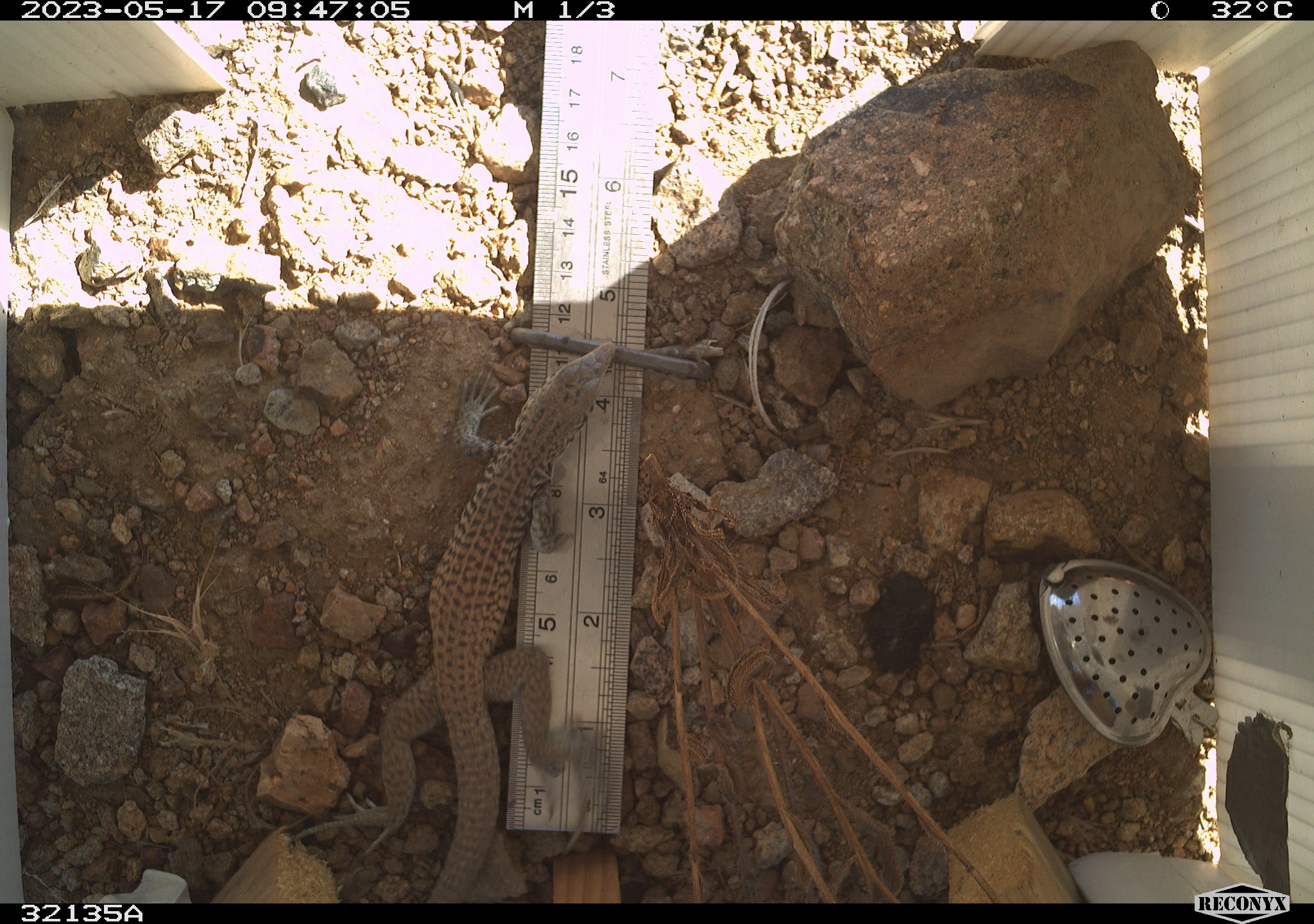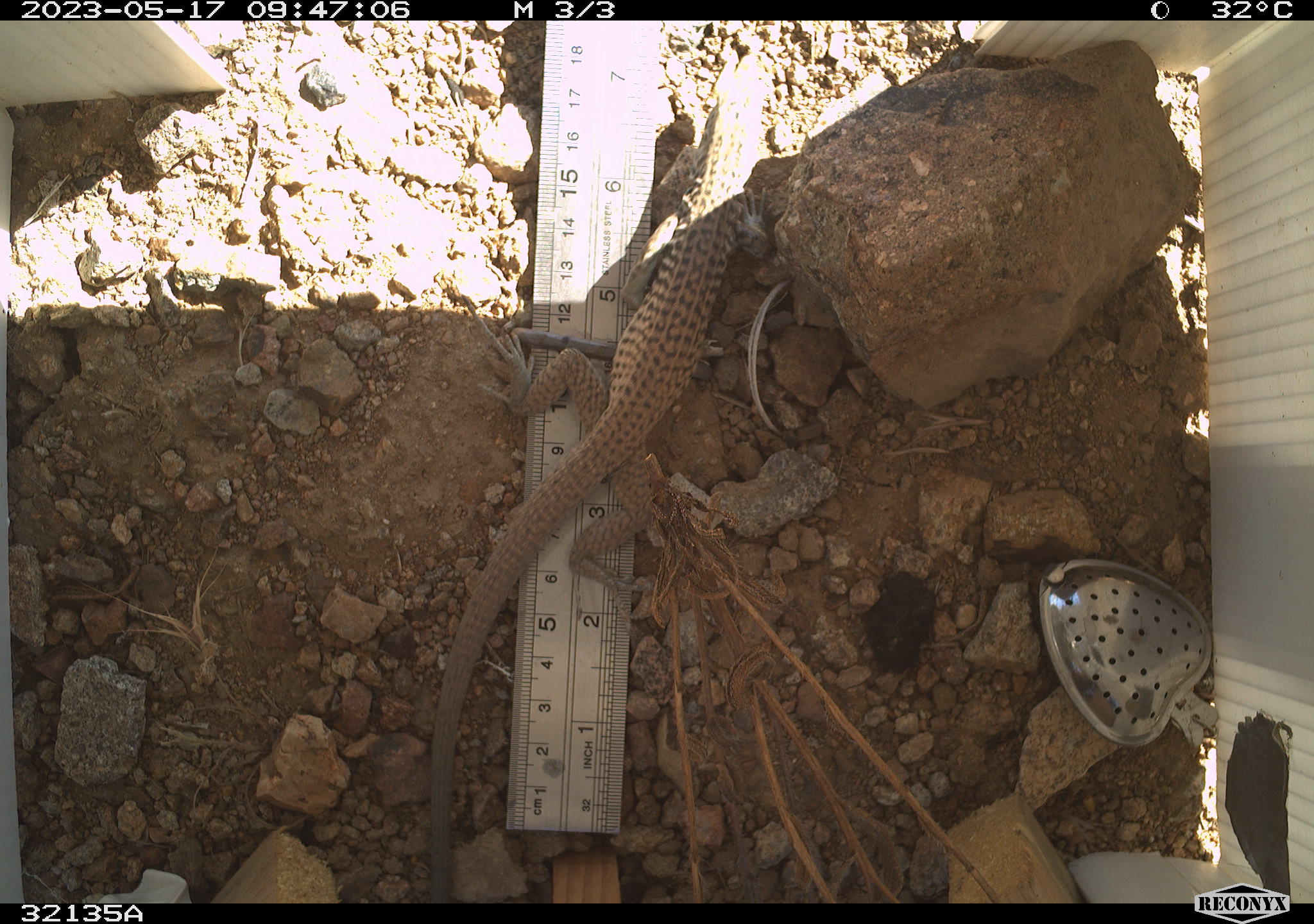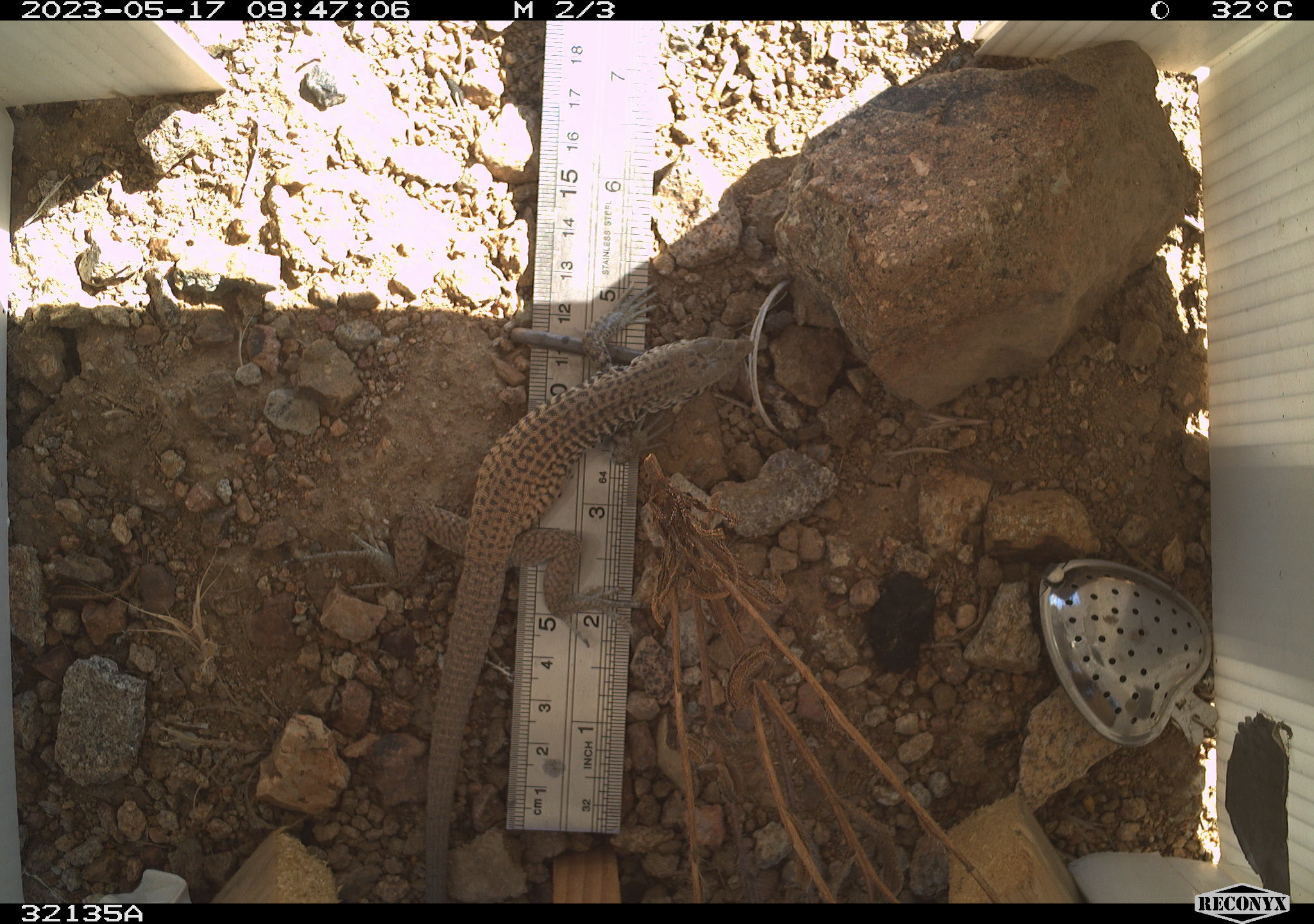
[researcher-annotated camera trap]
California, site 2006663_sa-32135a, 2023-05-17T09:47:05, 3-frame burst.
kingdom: Animalia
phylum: Chordata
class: Reptilia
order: Squamata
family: Teiidae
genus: Aspidoscelis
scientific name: Aspidoscelis tigris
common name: western whiptail